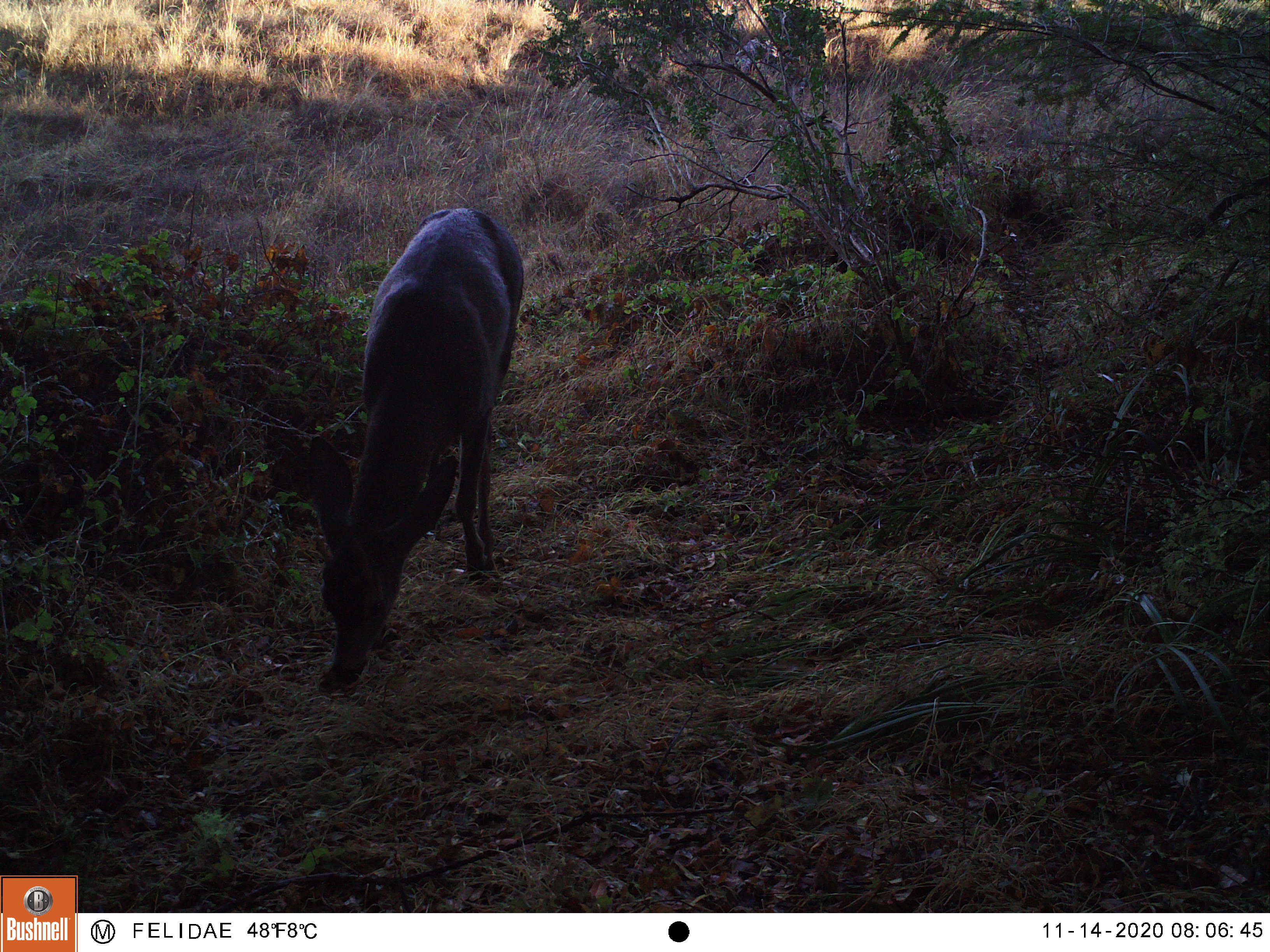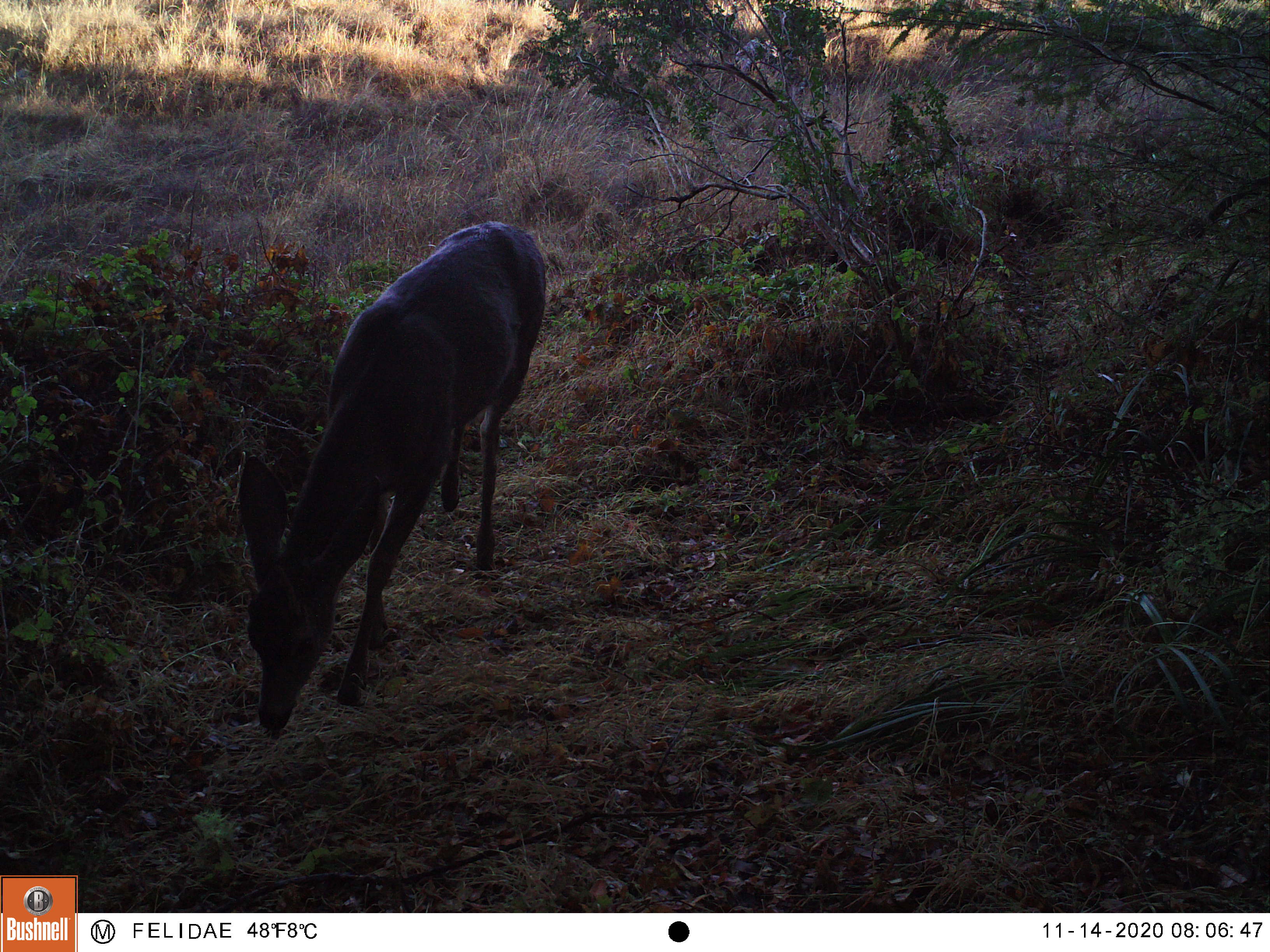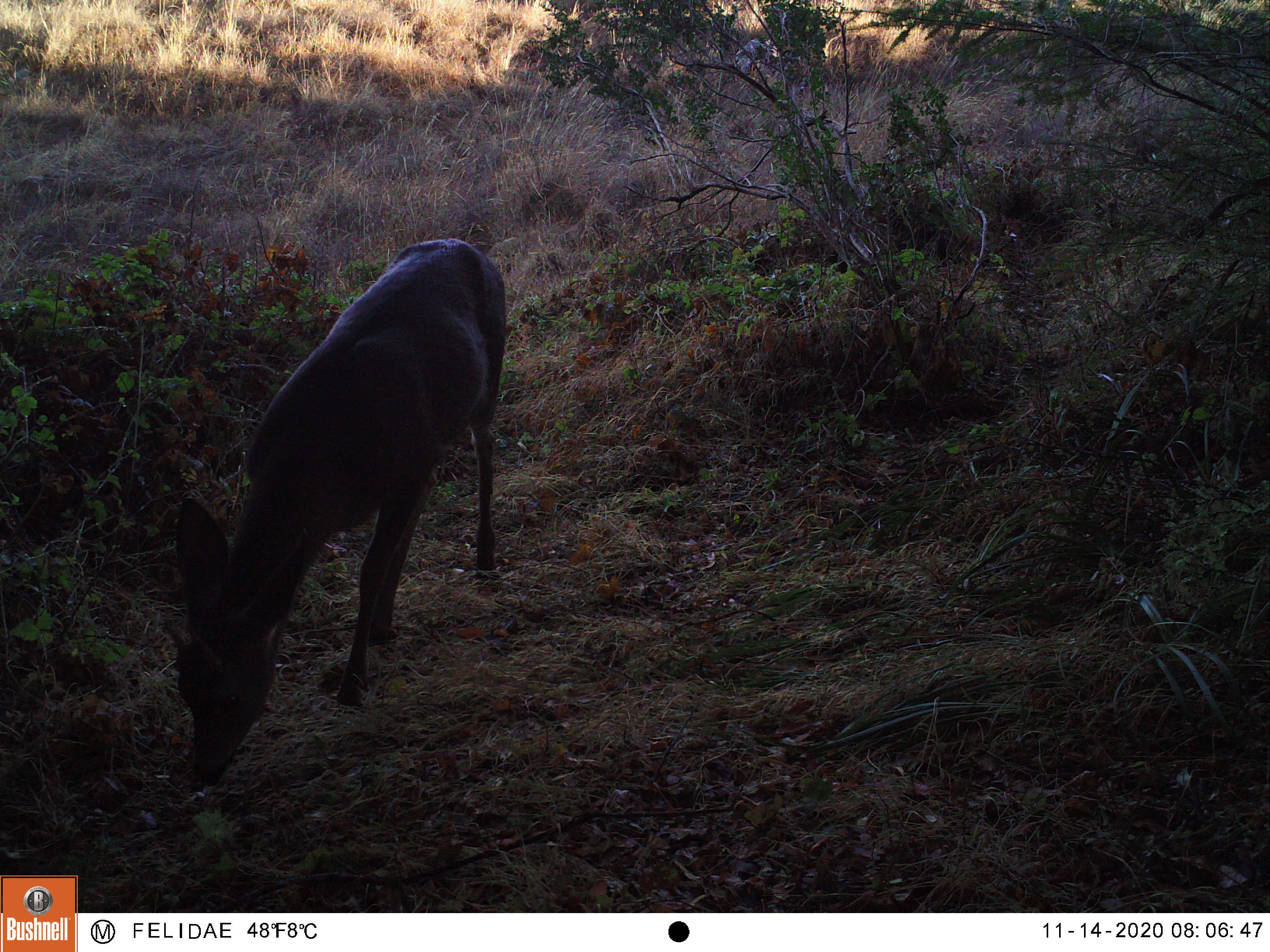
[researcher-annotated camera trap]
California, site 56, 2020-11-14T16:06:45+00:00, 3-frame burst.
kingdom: Animalia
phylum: Chordata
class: Mammalia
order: Artiodactyla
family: Cervidae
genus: Odocoileus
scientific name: Odocoileus hemionus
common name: mule deer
Mule deer (Odocoileus hemionus).